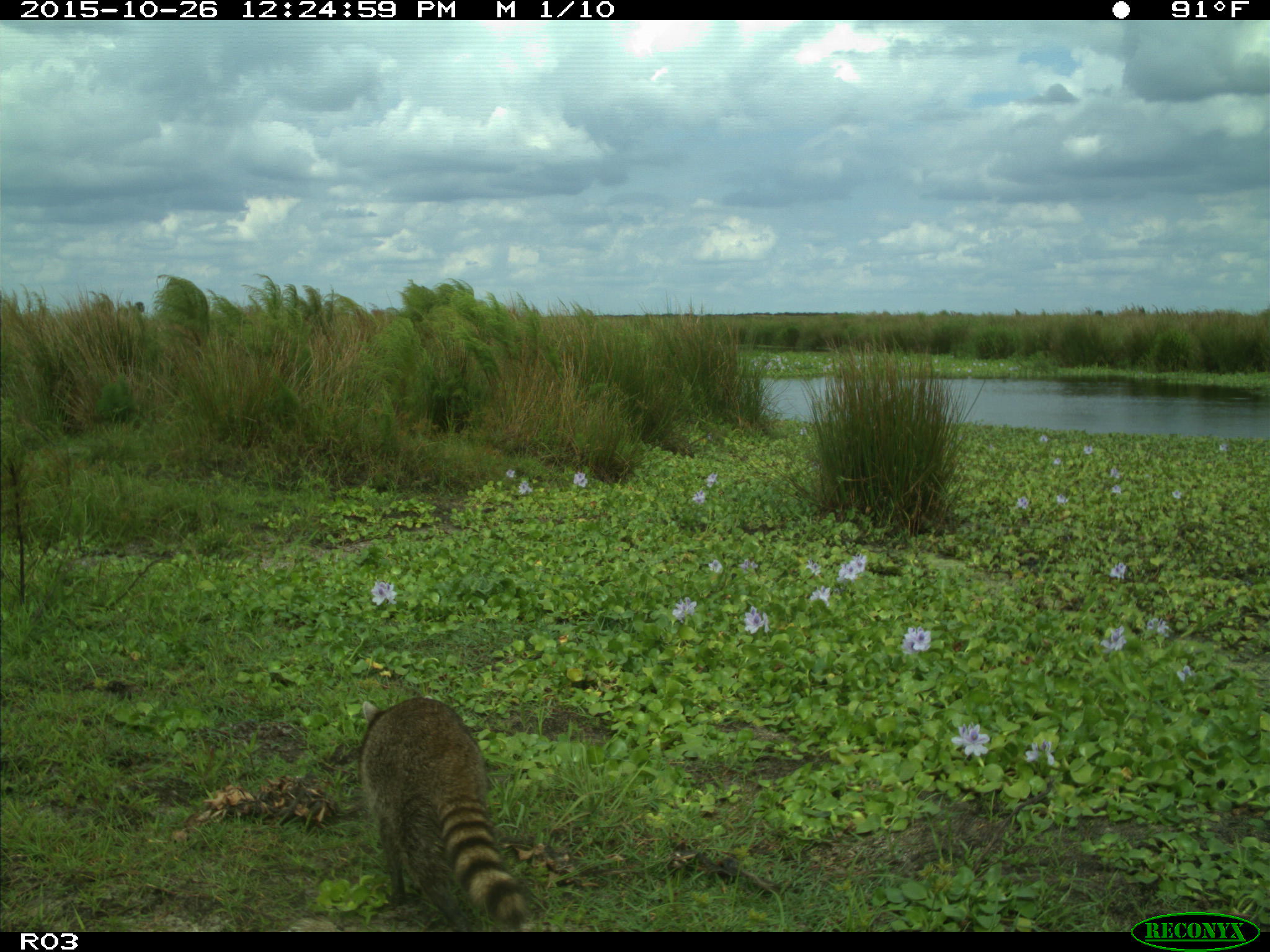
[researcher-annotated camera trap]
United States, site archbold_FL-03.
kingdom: Animalia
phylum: Chordata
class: Mammalia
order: Carnivora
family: Procyonidae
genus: Procyon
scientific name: Procyon lotor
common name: common raccoon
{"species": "Procyon lotor (common raccoon)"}